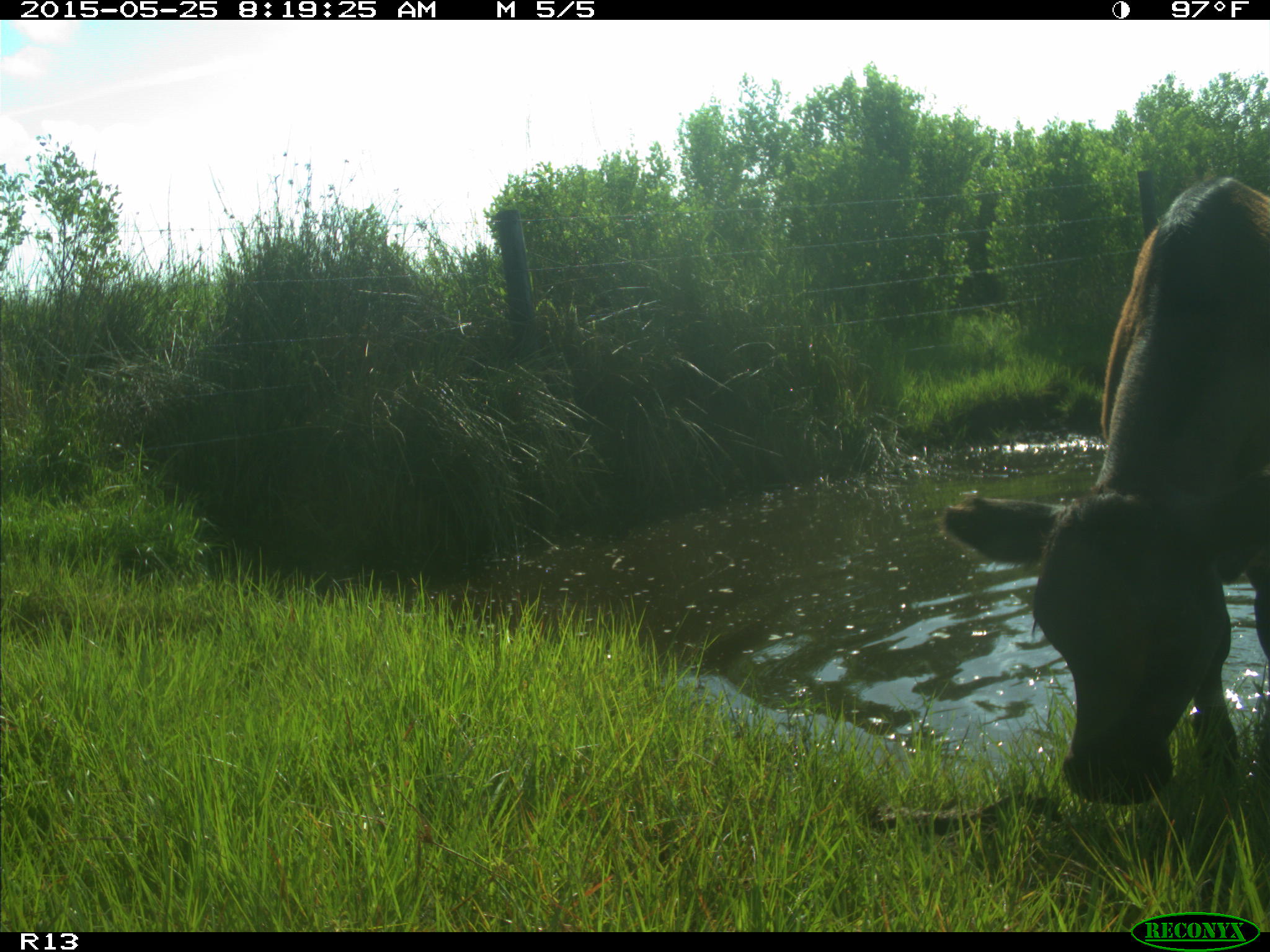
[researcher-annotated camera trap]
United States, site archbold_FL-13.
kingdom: Animalia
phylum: Chordata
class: Mammalia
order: Artiodactyla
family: Bovidae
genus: Bos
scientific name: Bos taurus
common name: domestic cow